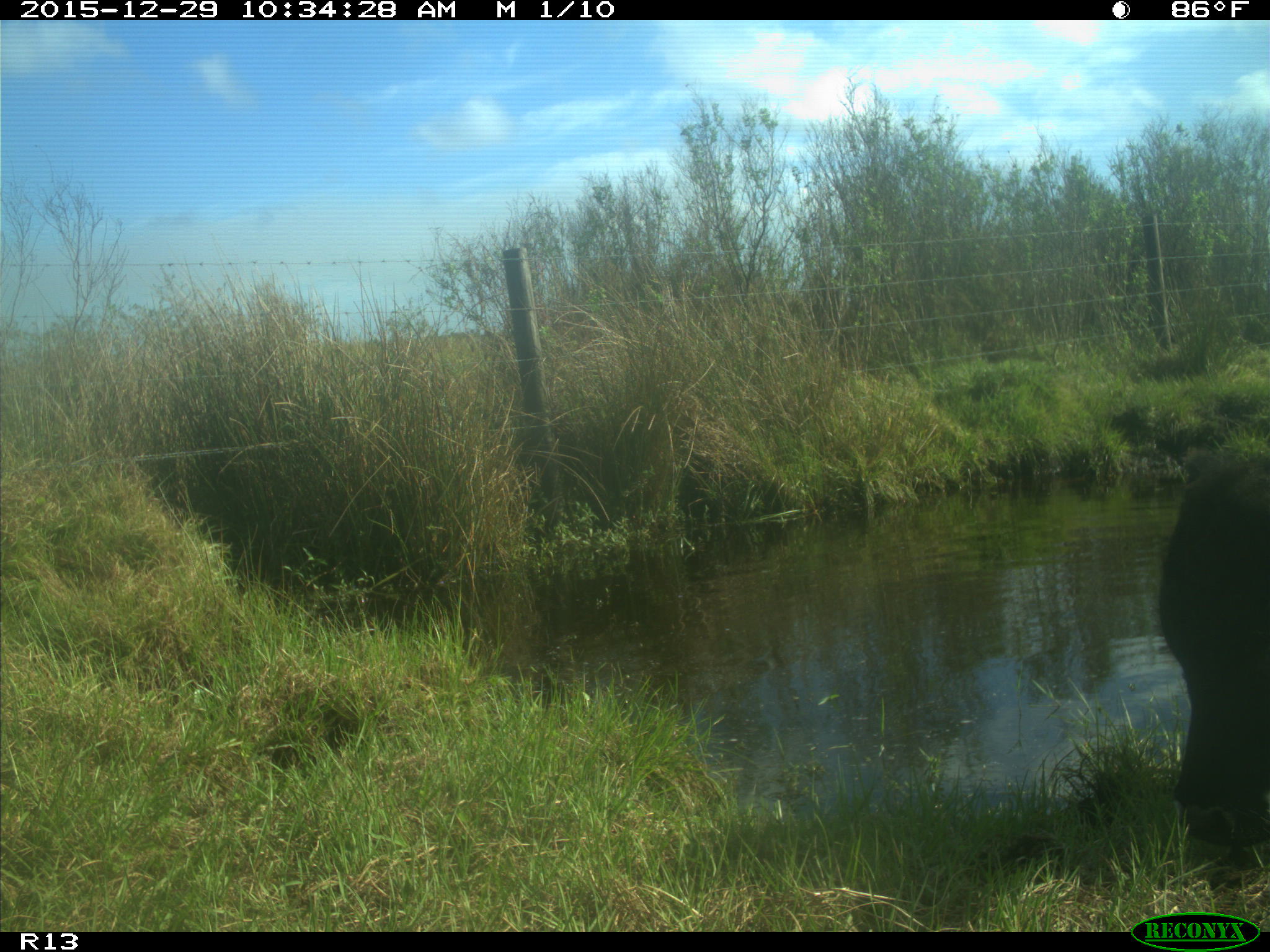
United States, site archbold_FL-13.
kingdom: Animalia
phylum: Chordata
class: Mammalia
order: Artiodactyla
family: Bovidae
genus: Bos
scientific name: Bos taurus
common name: domestic cow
Bos taurus (domestic cow).